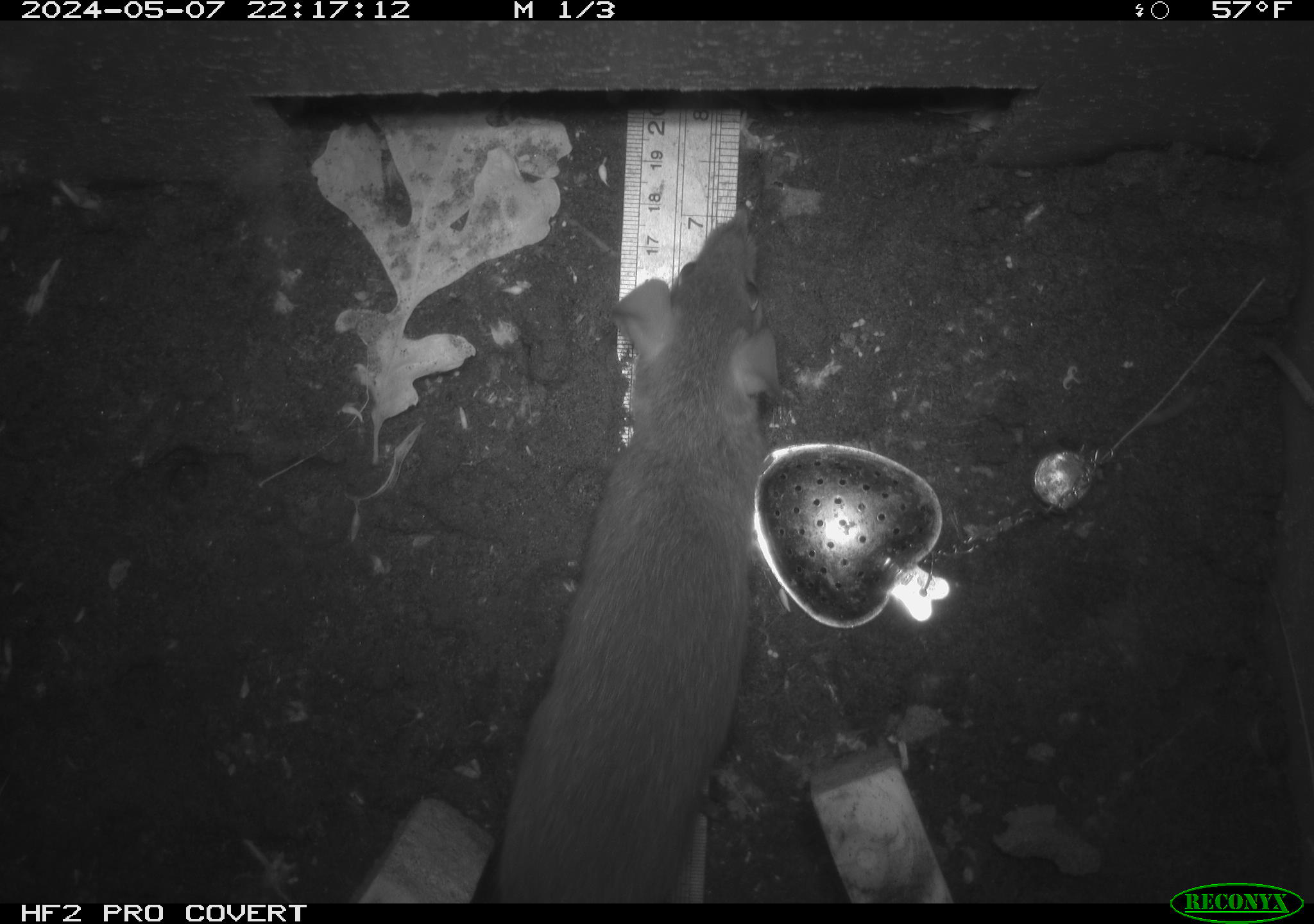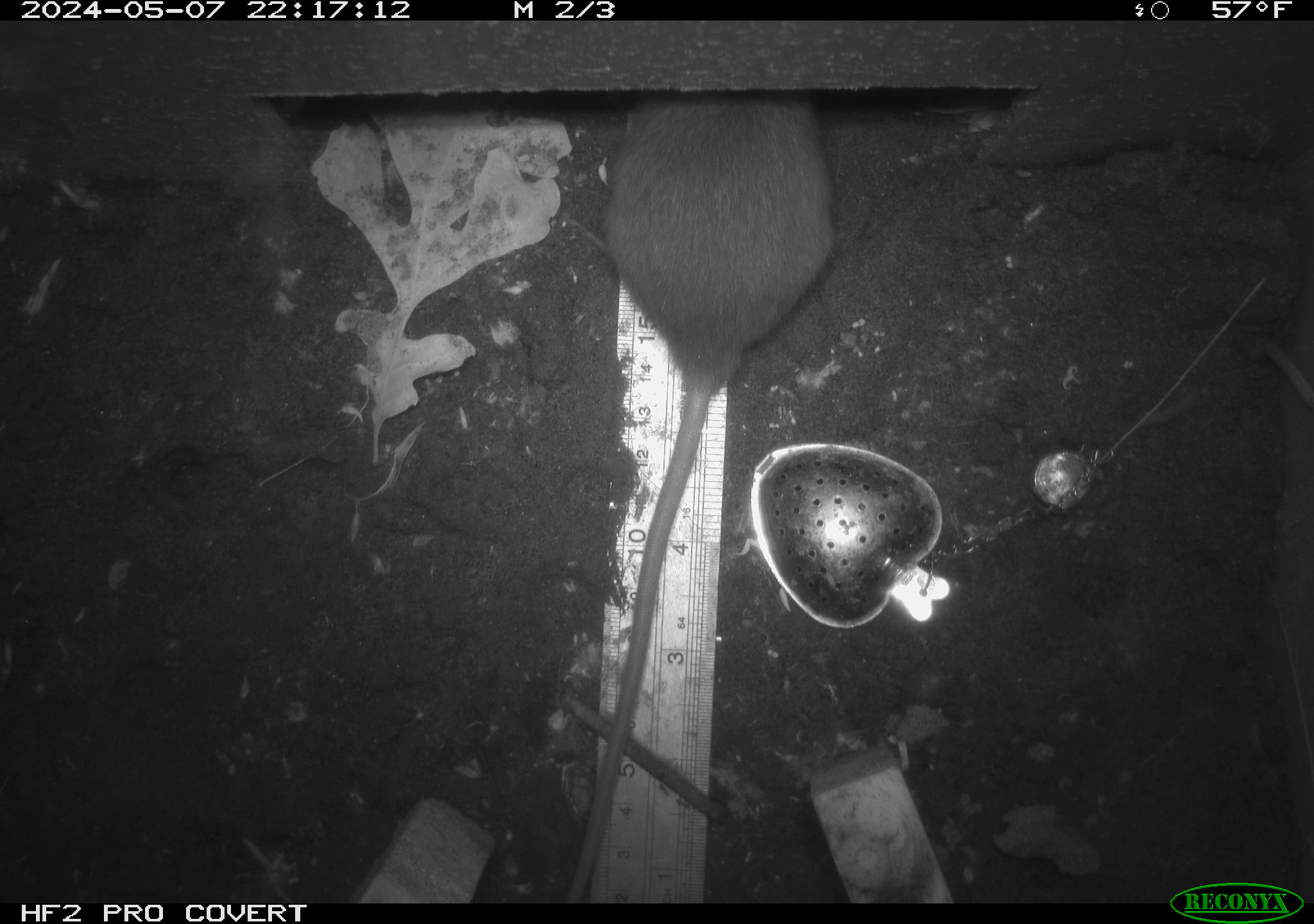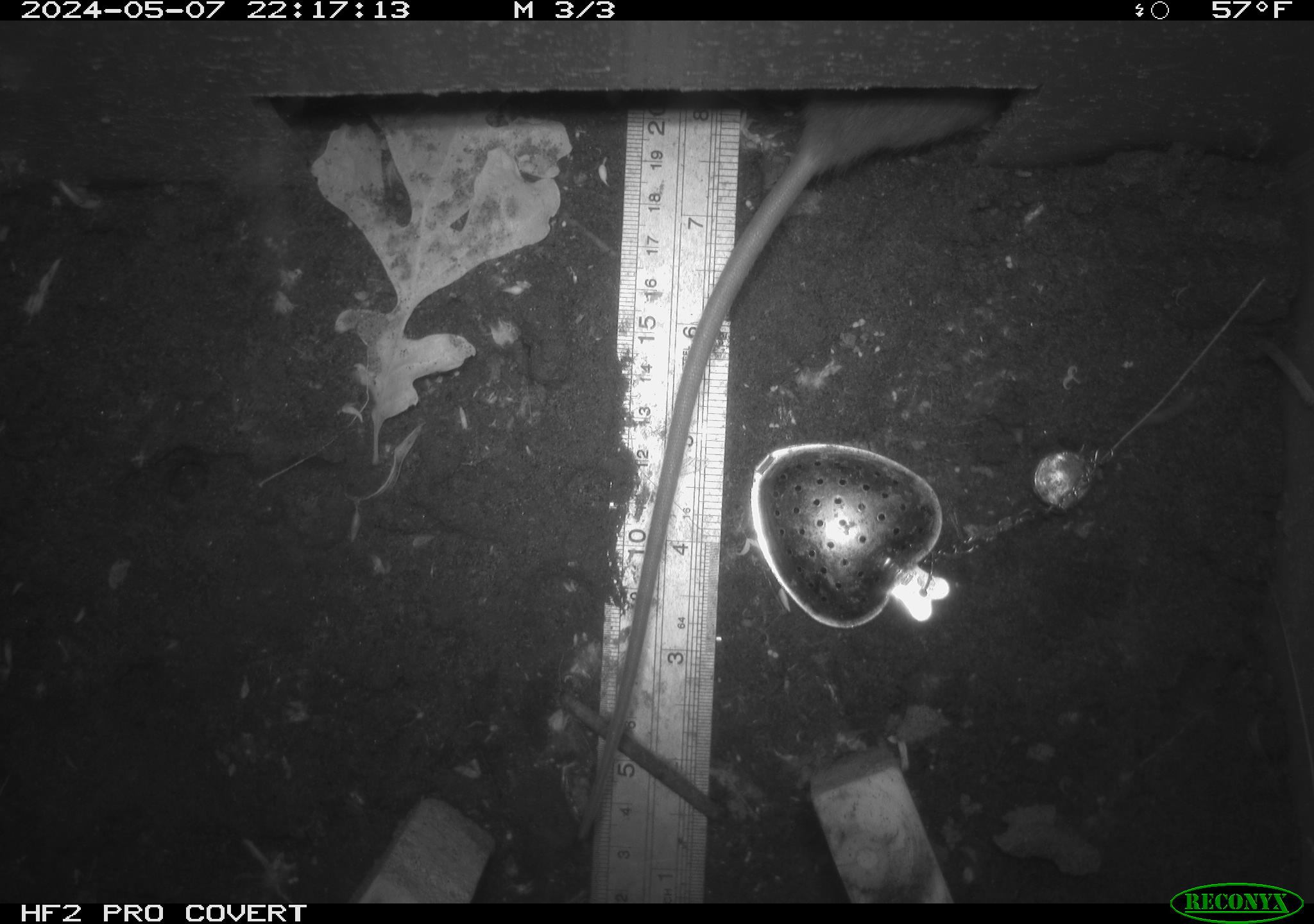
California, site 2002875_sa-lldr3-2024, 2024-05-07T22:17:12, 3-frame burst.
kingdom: Animalia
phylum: Chordata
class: Mammalia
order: Rodentia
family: Muridae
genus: Rattus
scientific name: Rattus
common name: rat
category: rattus species